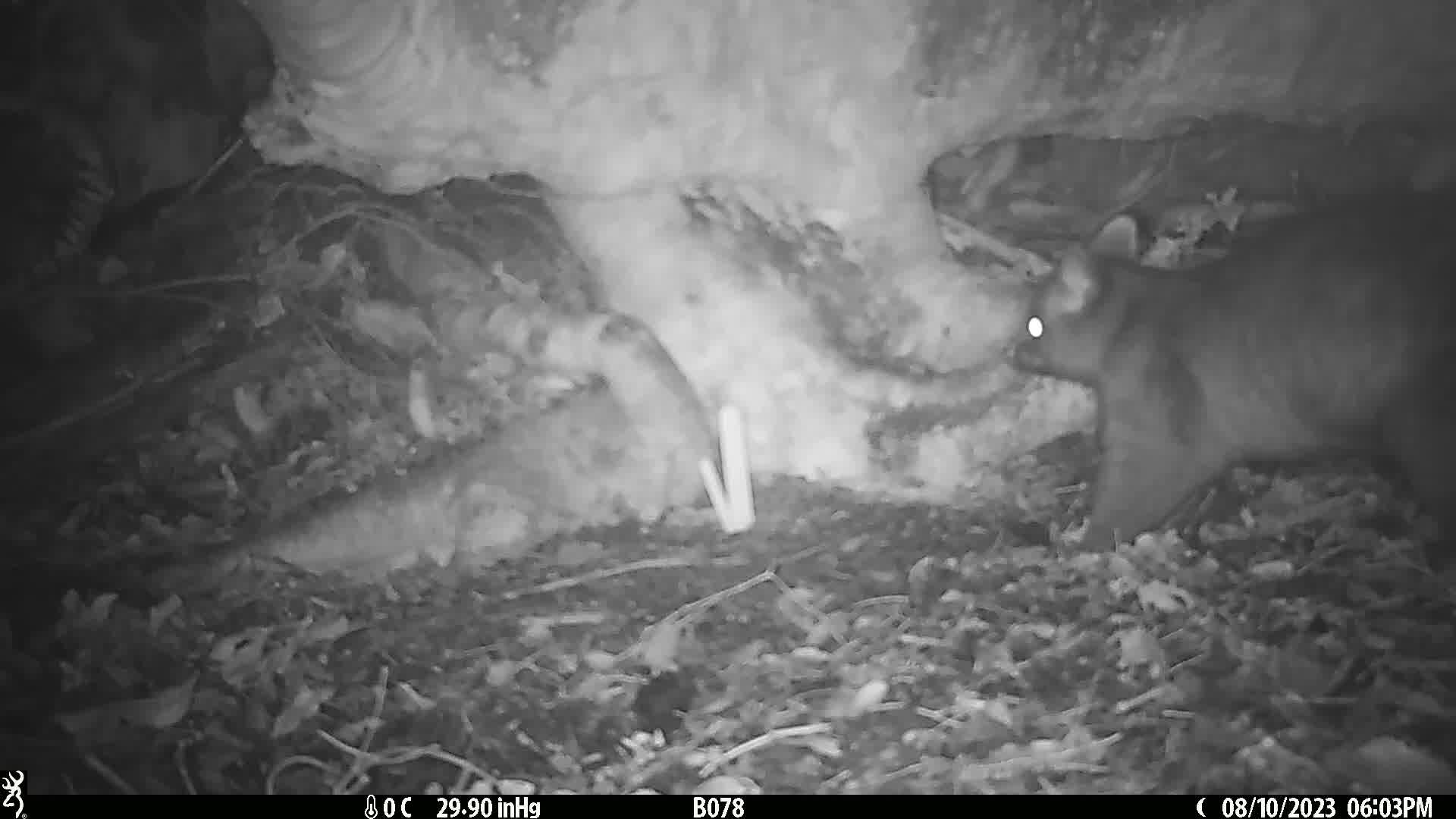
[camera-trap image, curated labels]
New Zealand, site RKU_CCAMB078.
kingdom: Animalia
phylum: Chordata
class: Mammalia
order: Diprotodontia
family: Phalangeridae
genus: Trichosurus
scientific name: Trichosurus vulpecula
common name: common brushtail possum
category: possum